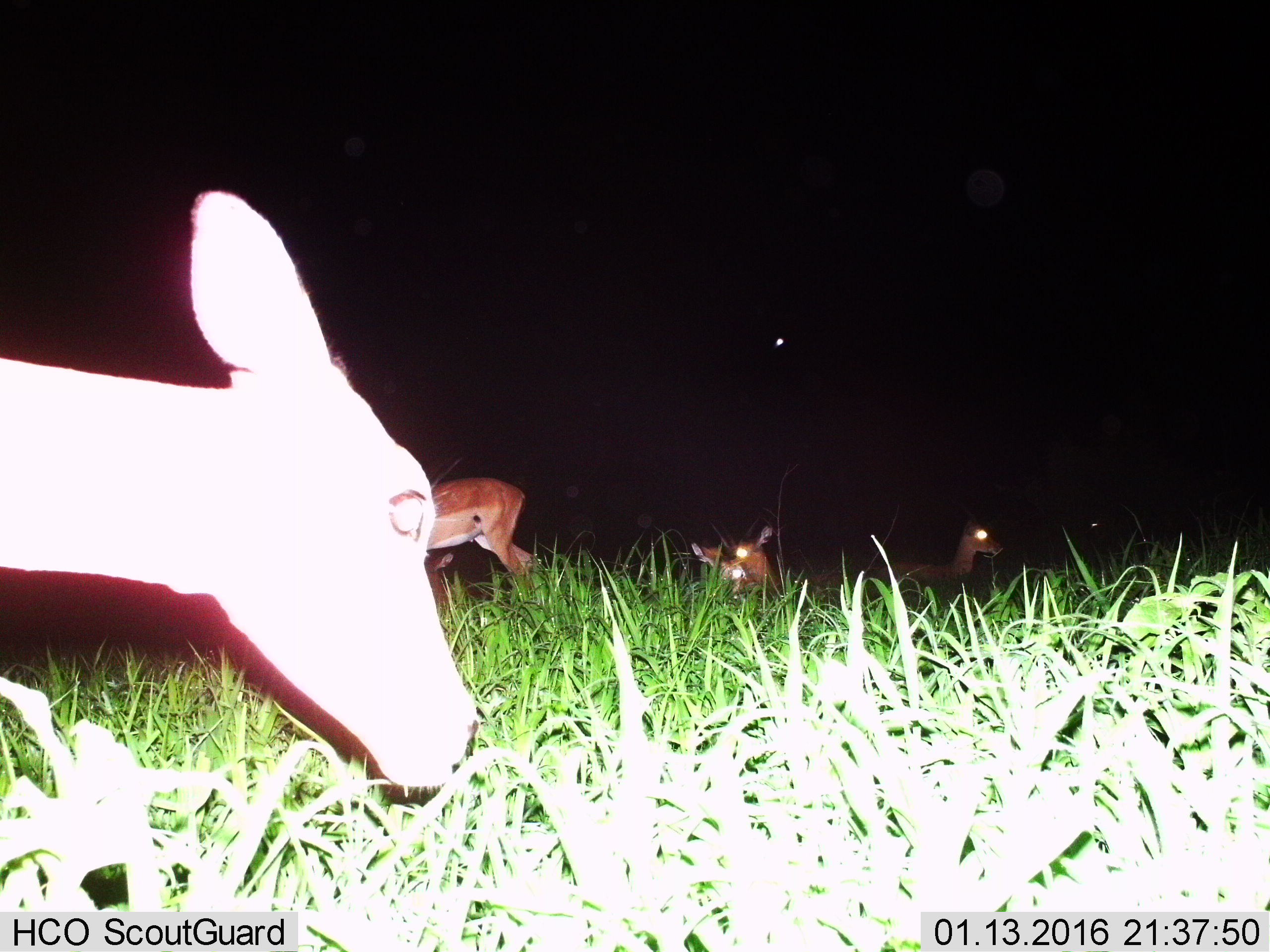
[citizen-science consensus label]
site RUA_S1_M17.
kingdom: Animalia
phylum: Chordata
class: Mammalia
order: Artiodactyla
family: Bovidae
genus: Aepyceros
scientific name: Aepyceros melampus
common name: impala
Impala (Aepyceros melampus), count 5. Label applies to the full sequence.